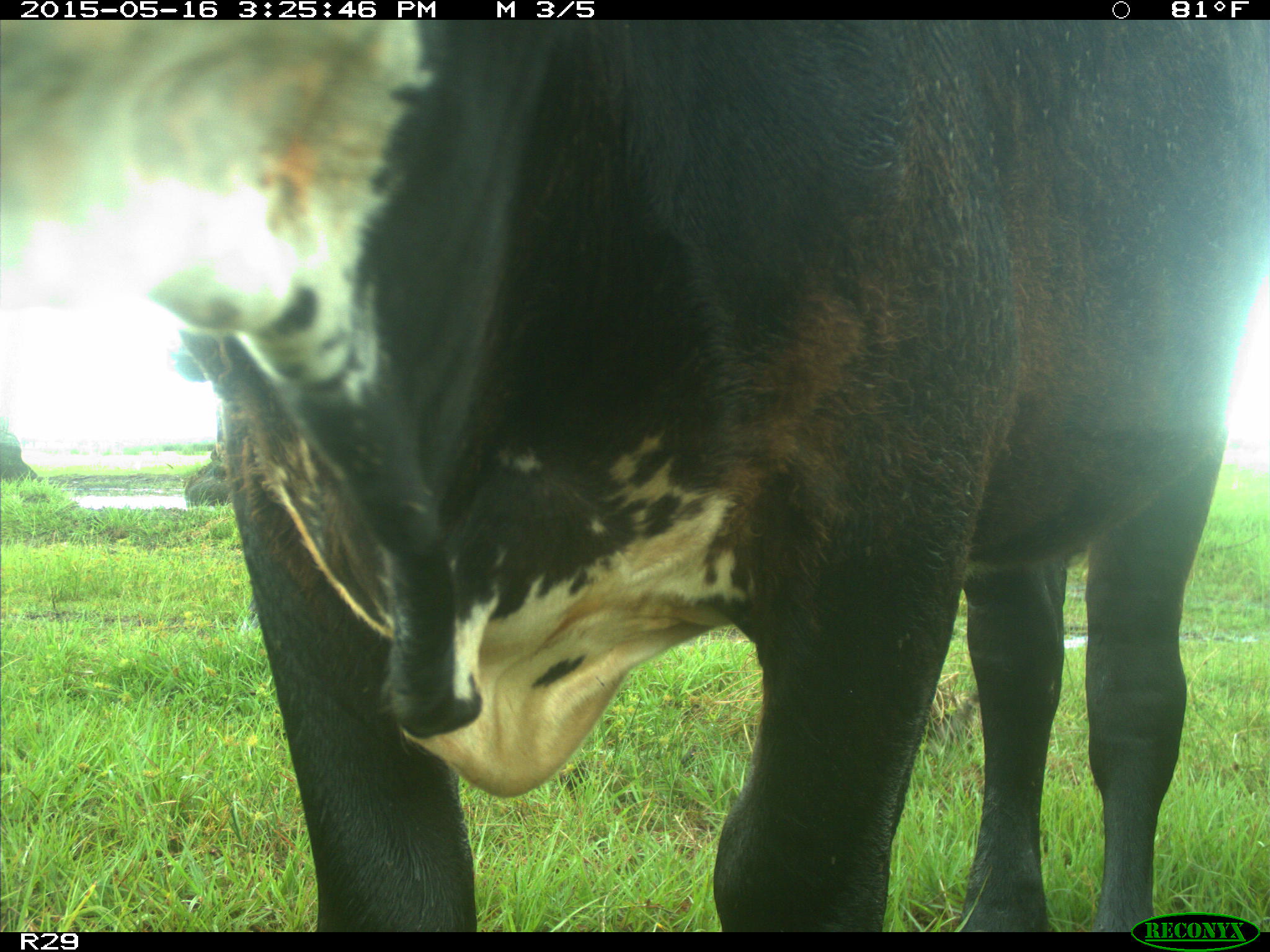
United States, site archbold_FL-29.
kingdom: Animalia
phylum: Chordata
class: Mammalia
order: Artiodactyla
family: Bovidae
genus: Bos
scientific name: Bos taurus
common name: domestic cow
Bos taurus (domestic cow).